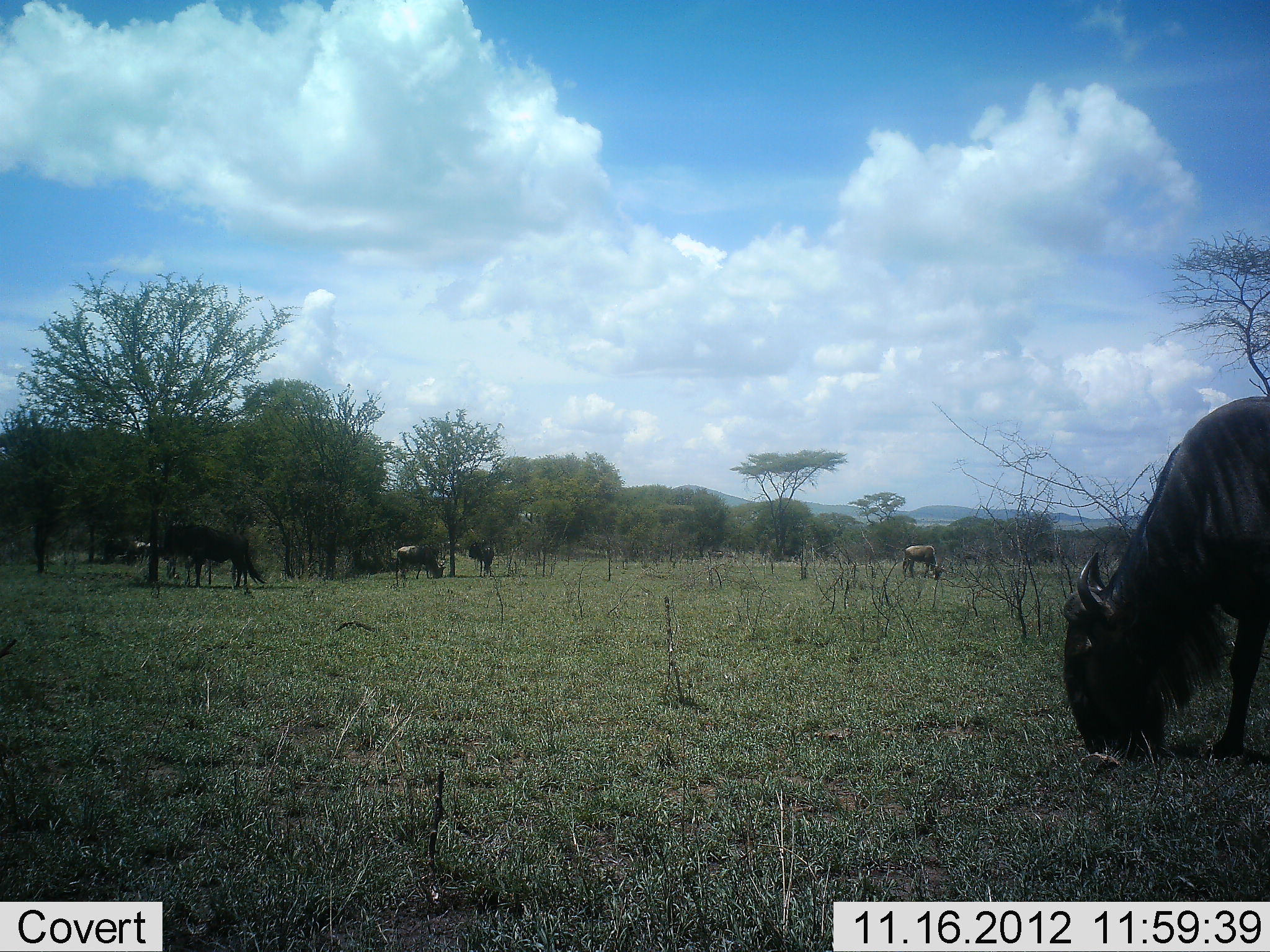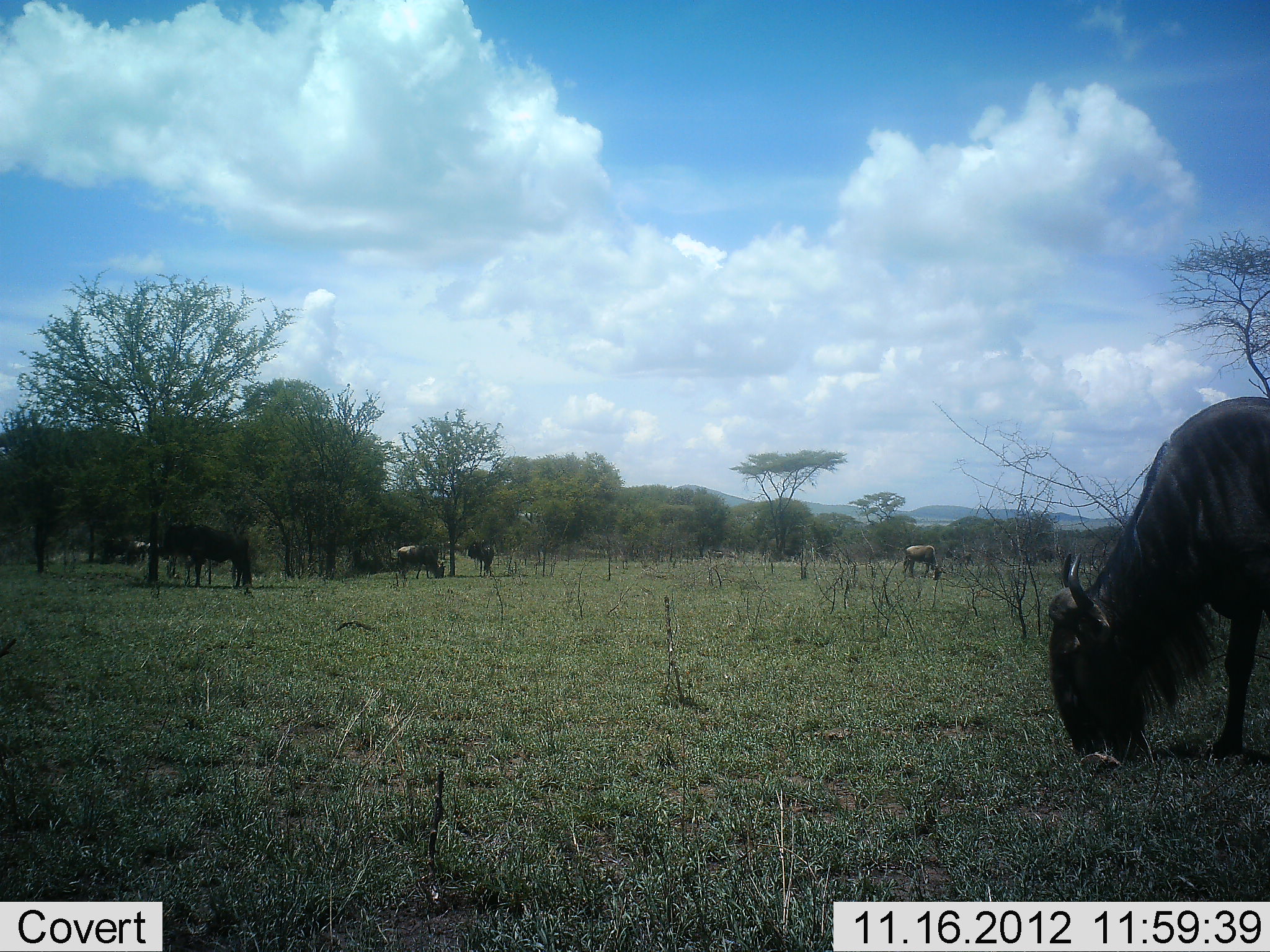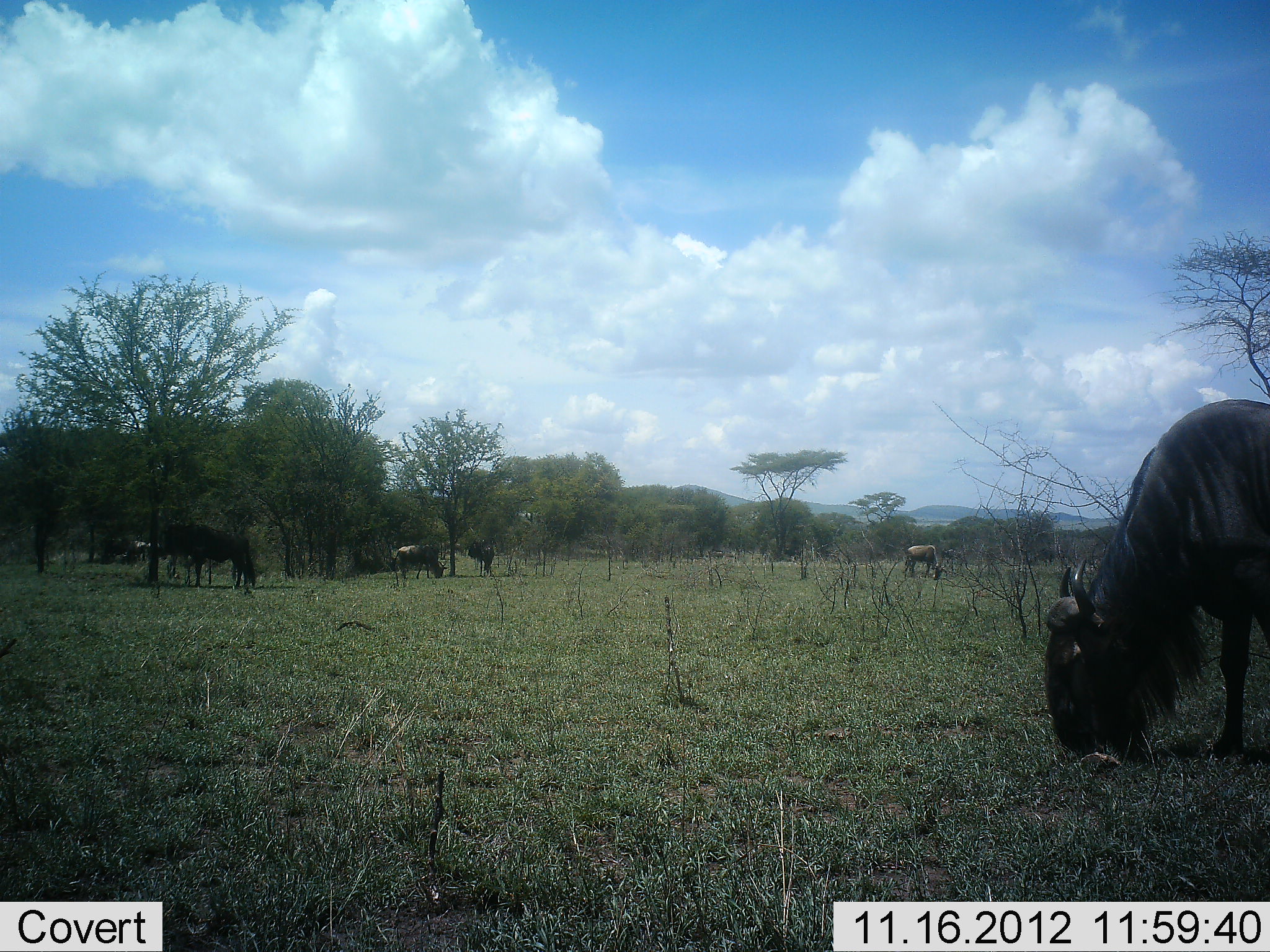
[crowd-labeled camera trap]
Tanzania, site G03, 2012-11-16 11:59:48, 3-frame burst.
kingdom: Animalia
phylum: Chordata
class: Mammalia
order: Artiodactyla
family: Bovidae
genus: Connochaetes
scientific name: Connochaetes taurinus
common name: blue wildebeest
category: wildebeest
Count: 5.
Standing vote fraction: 55%.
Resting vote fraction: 9%.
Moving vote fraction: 9%.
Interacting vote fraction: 0%.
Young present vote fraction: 0%.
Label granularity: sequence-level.